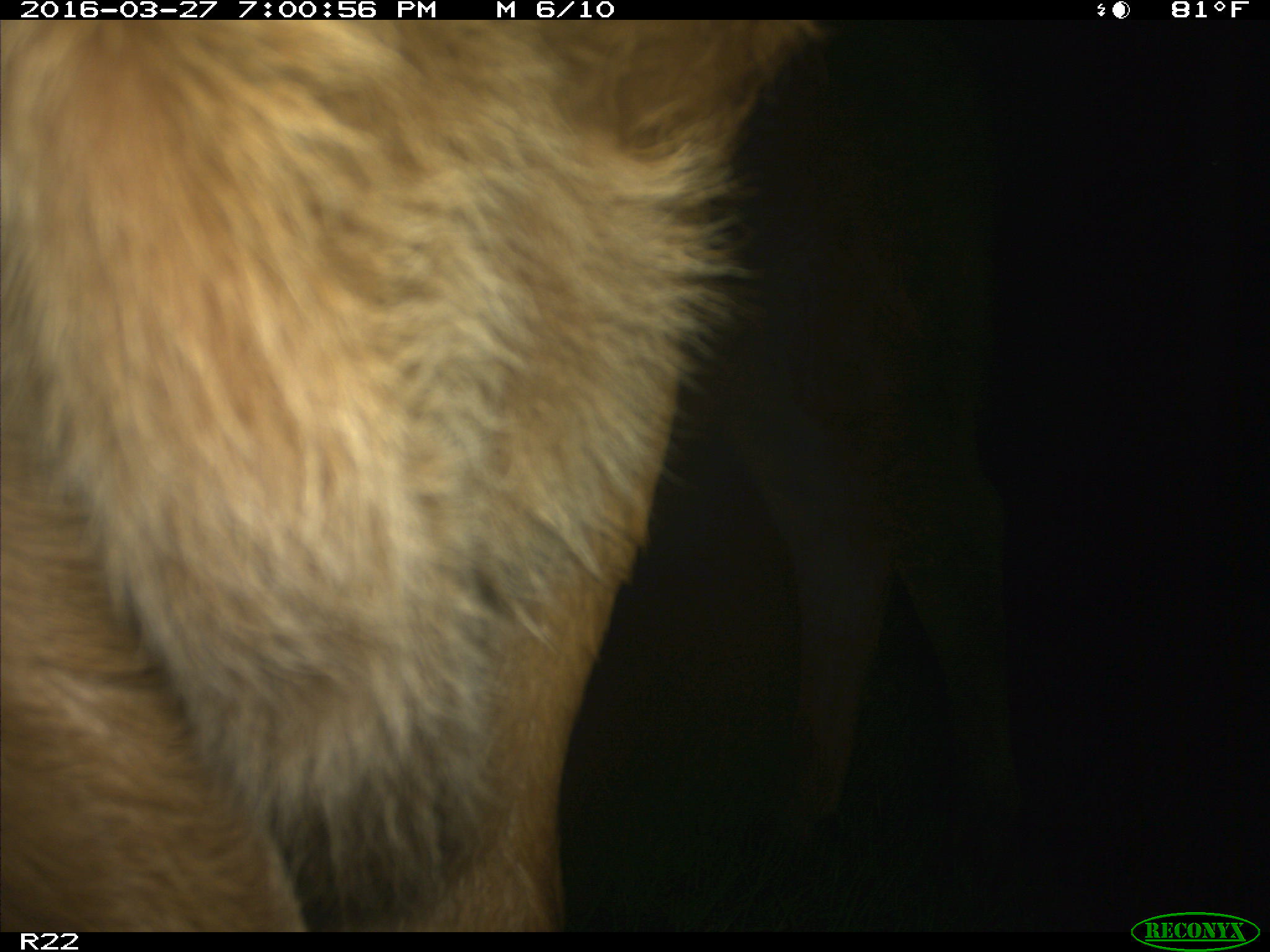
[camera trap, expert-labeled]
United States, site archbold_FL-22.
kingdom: Animalia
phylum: Chordata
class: Mammalia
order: Artiodactyla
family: Bovidae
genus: Bos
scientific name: Bos taurus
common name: domestic cow